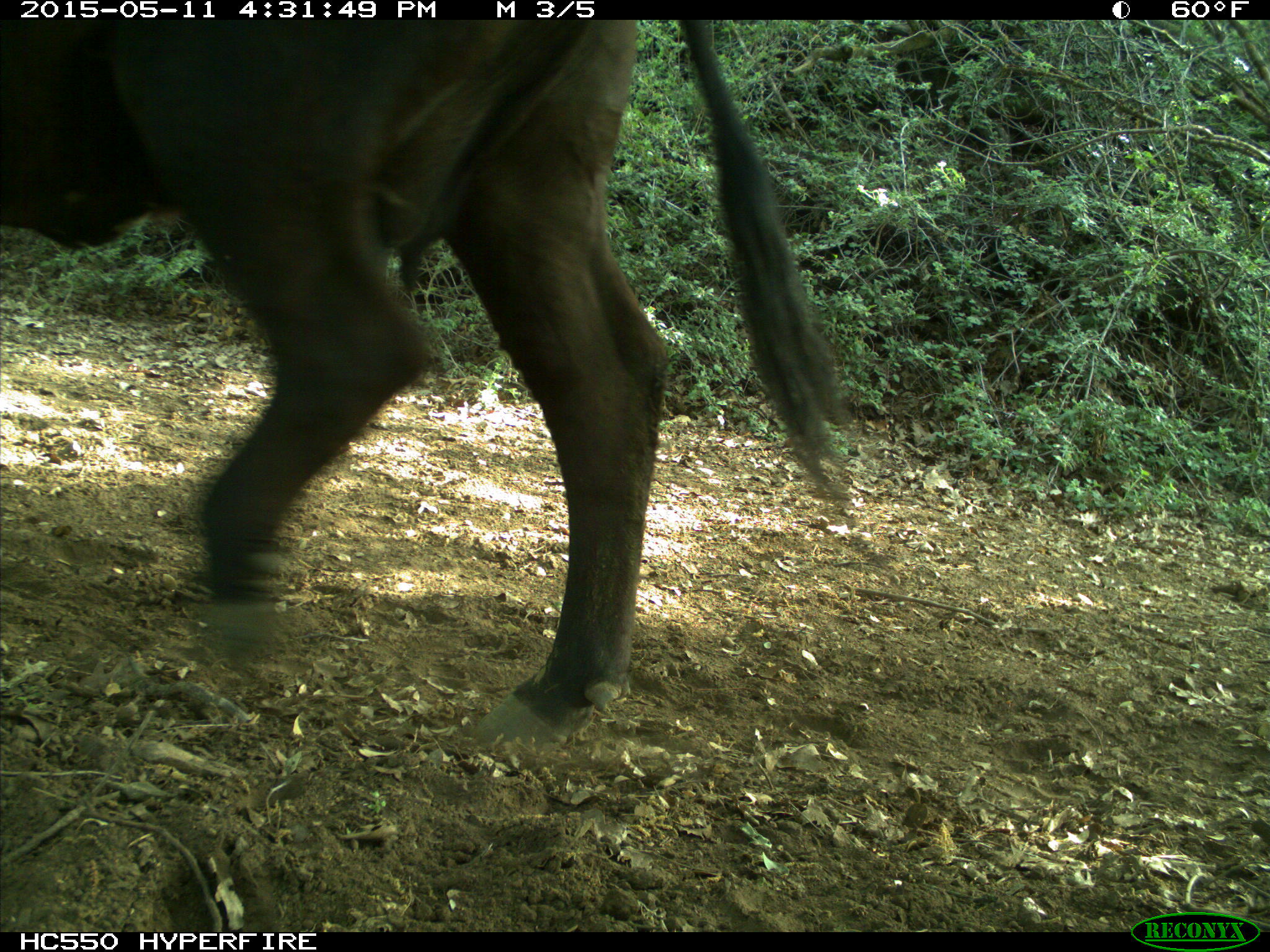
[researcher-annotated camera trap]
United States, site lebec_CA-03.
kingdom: Animalia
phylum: Chordata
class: Mammalia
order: Artiodactyla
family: Bovidae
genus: Bos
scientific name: Bos taurus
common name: domestic cow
Bos taurus (domestic cow).